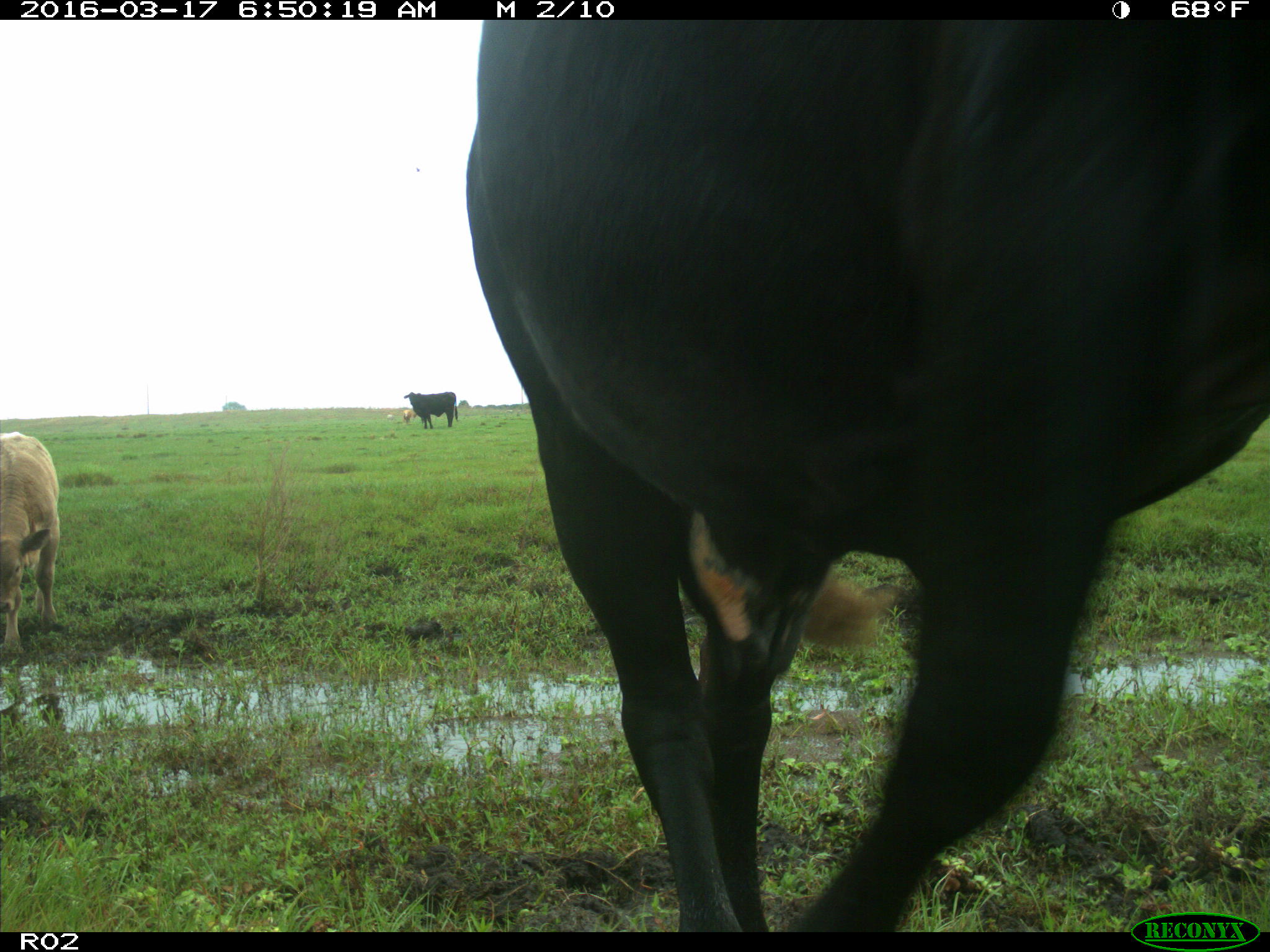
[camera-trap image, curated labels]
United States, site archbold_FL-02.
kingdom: Animalia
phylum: Chordata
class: Mammalia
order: Artiodactyla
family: Bovidae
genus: Bos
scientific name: Bos taurus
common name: domestic cow